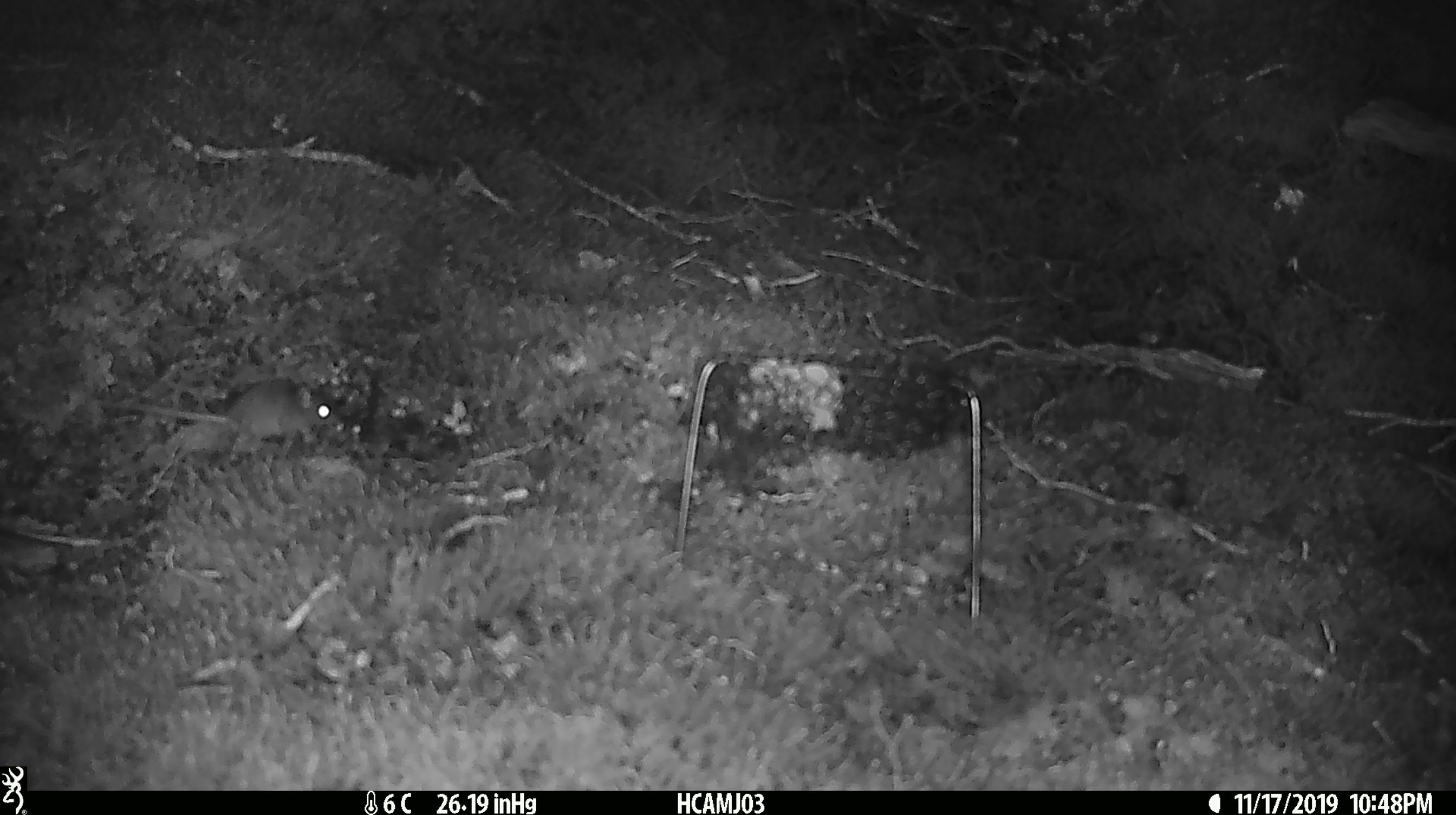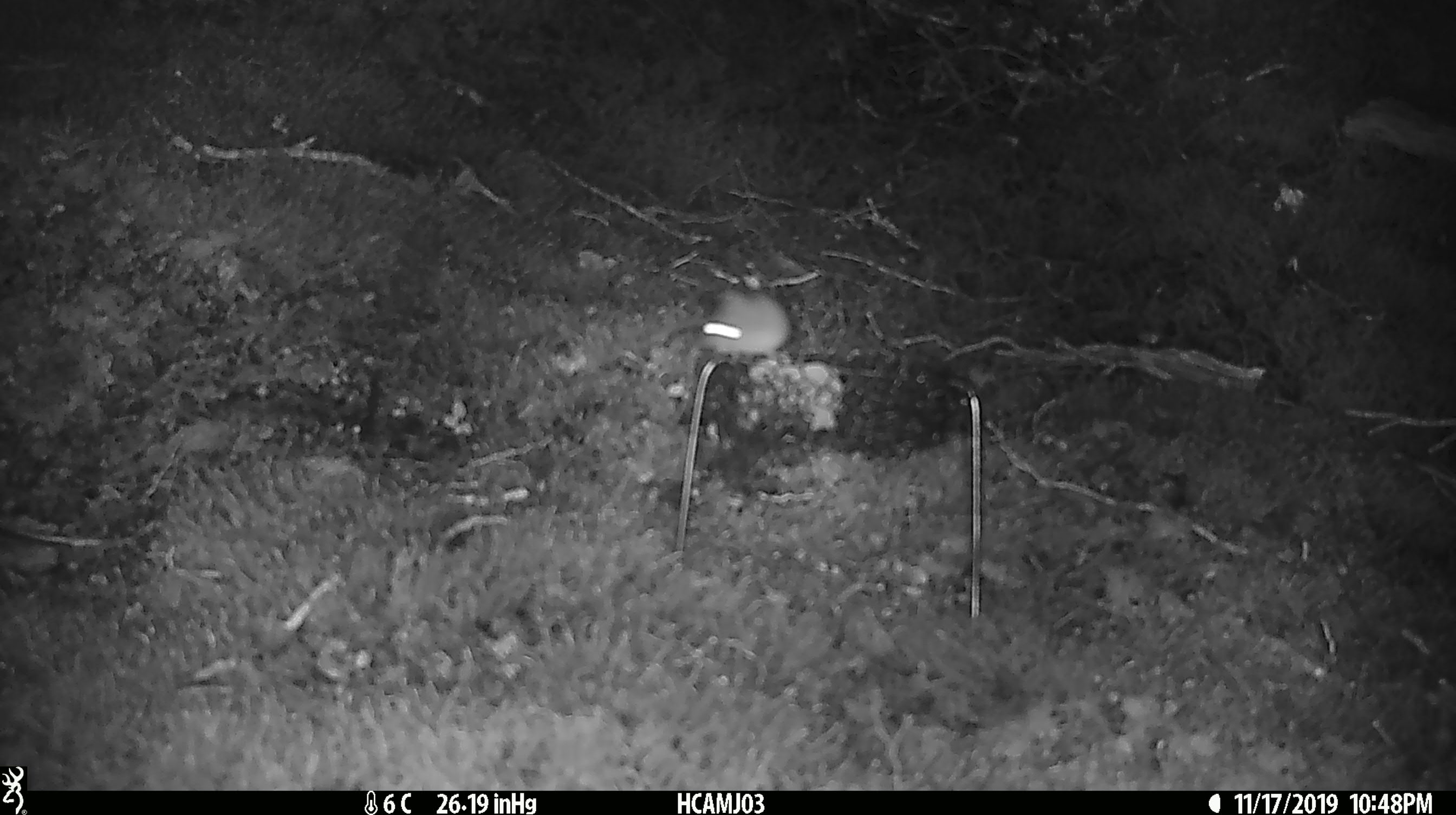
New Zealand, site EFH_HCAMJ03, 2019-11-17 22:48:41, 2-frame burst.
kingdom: Animalia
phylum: Chordata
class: Mammalia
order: Rodentia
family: Muridae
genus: Mus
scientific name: Mus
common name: mouse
Mouse (Mus).